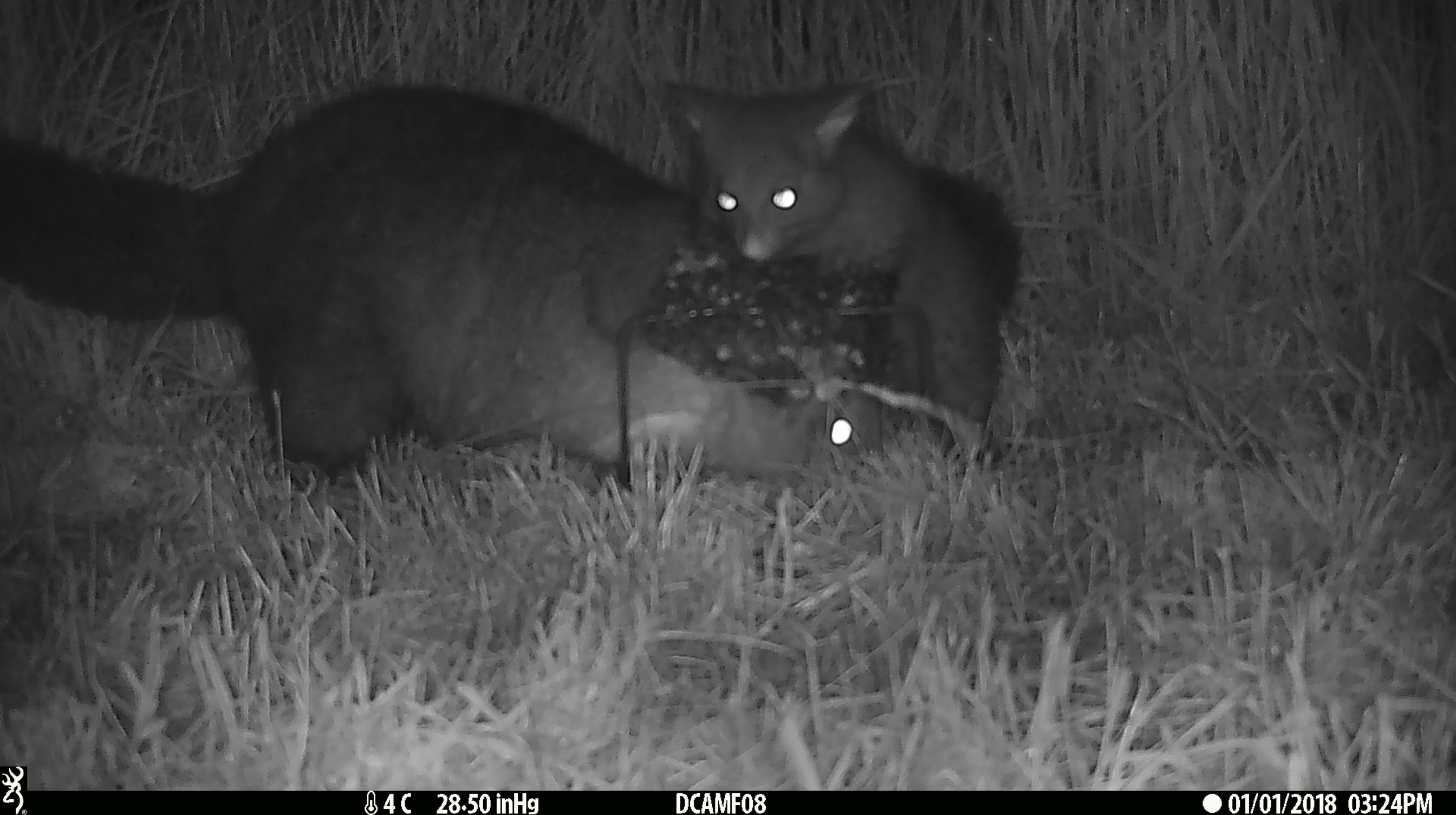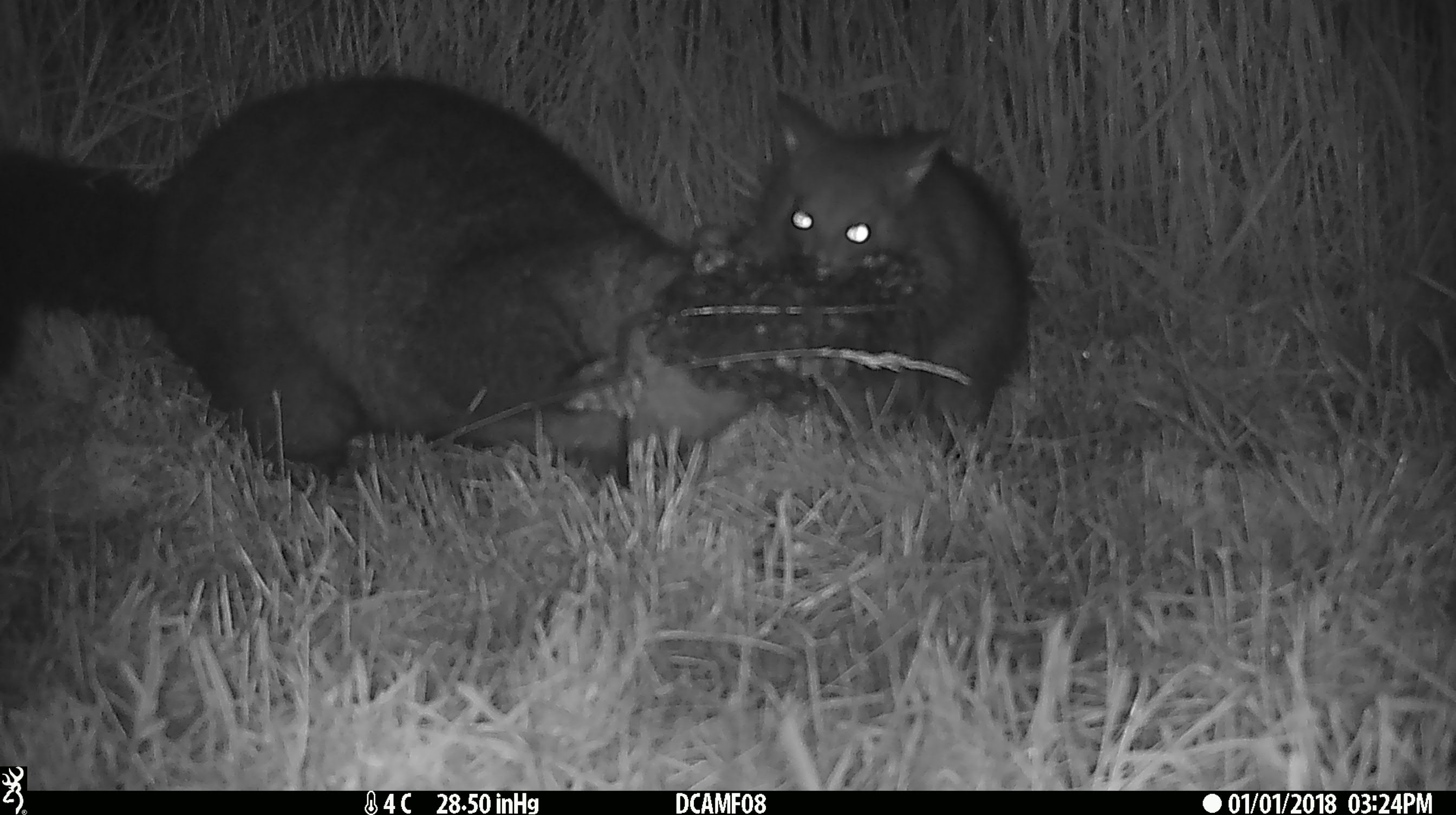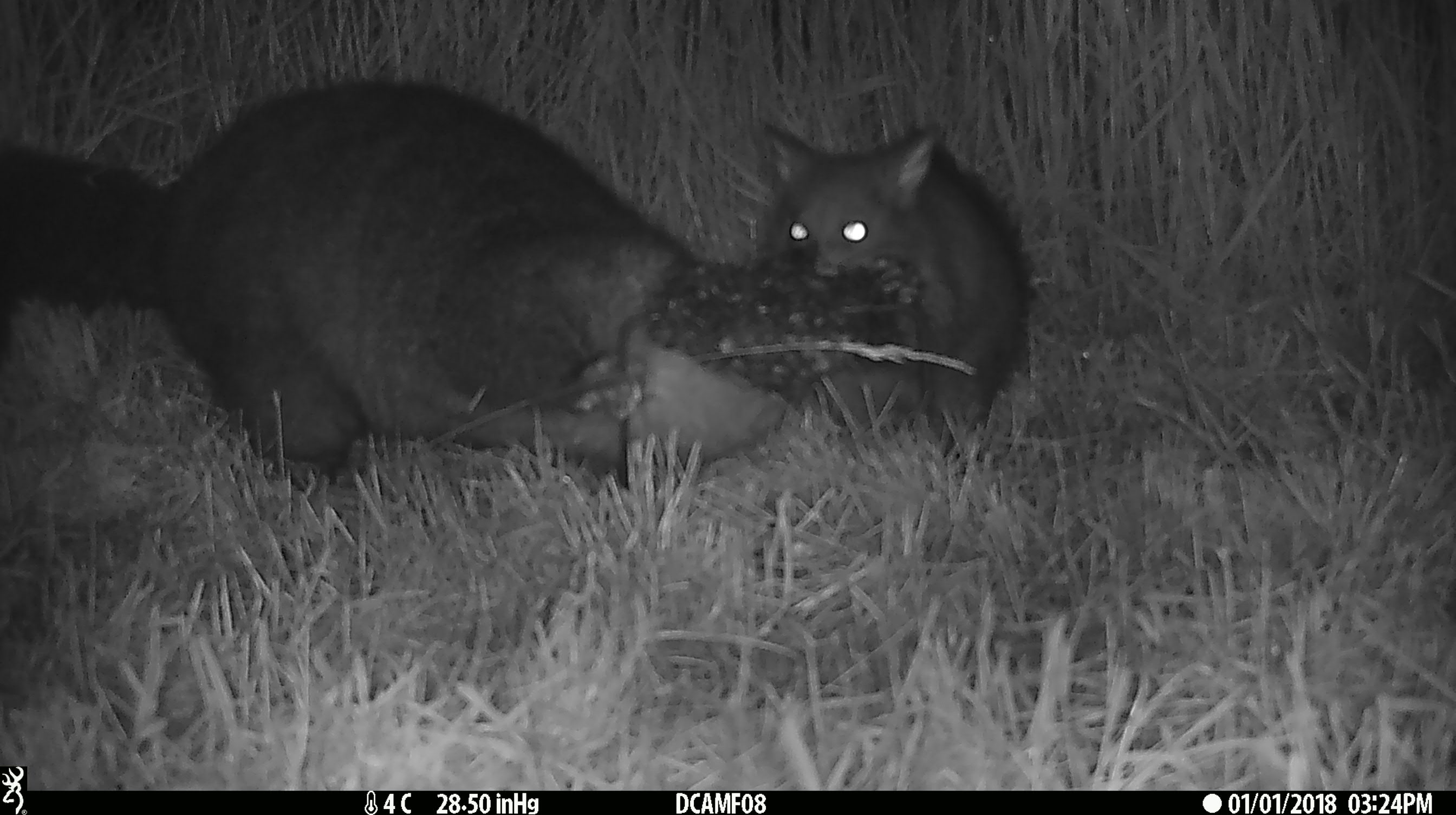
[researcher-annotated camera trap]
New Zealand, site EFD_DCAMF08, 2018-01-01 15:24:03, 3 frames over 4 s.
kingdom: Animalia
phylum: Chordata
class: Mammalia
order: Diprotodontia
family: Phalangeridae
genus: Trichosurus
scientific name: Trichosurus vulpecula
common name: common brushtail possum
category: possum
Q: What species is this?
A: Possum (common brushtail possum) (Trichosurus vulpecula).